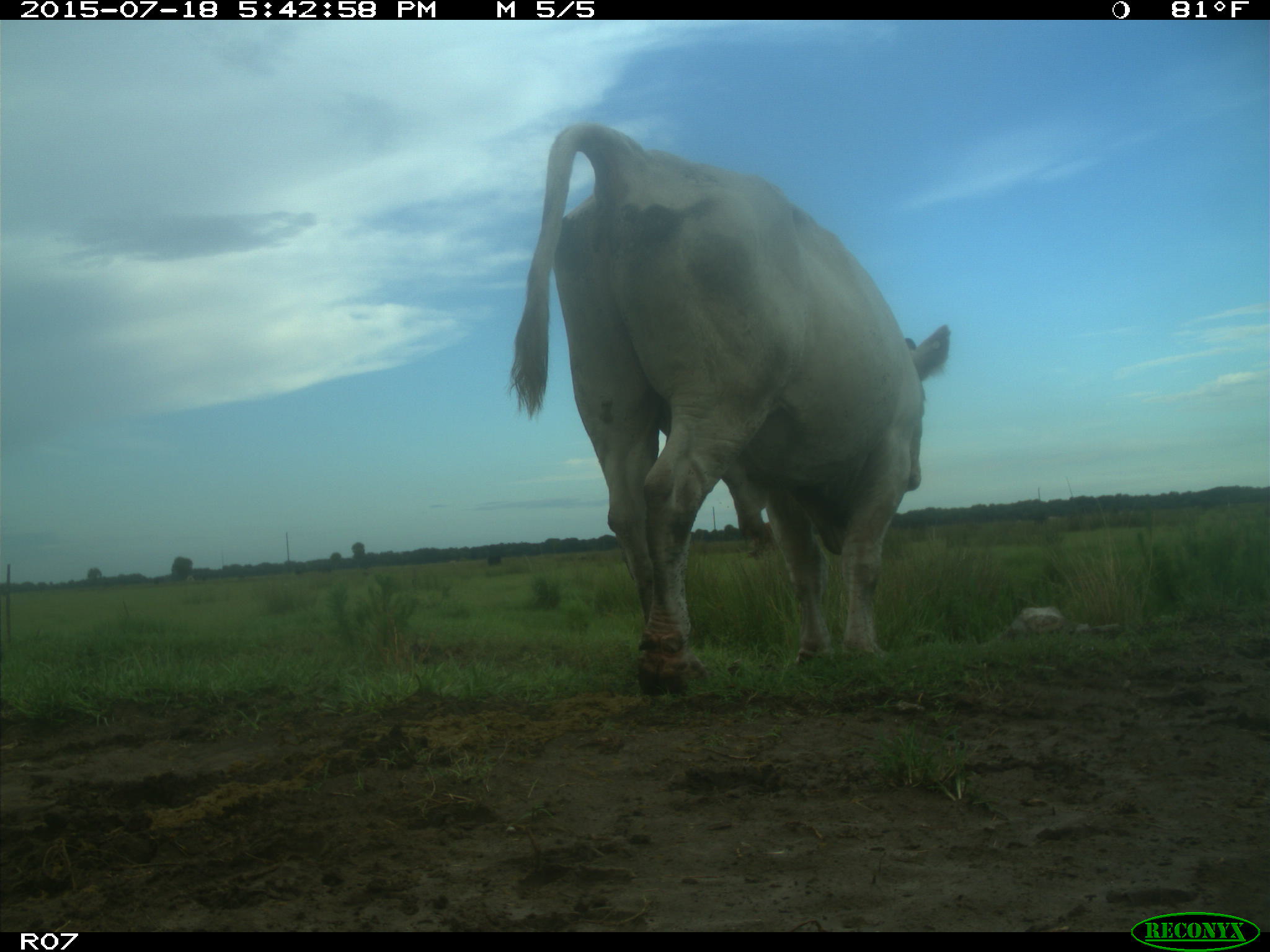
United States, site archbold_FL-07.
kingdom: Animalia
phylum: Chordata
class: Mammalia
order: Artiodactyla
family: Bovidae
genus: Bos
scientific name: Bos taurus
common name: domestic cow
Bos taurus (domestic cow).